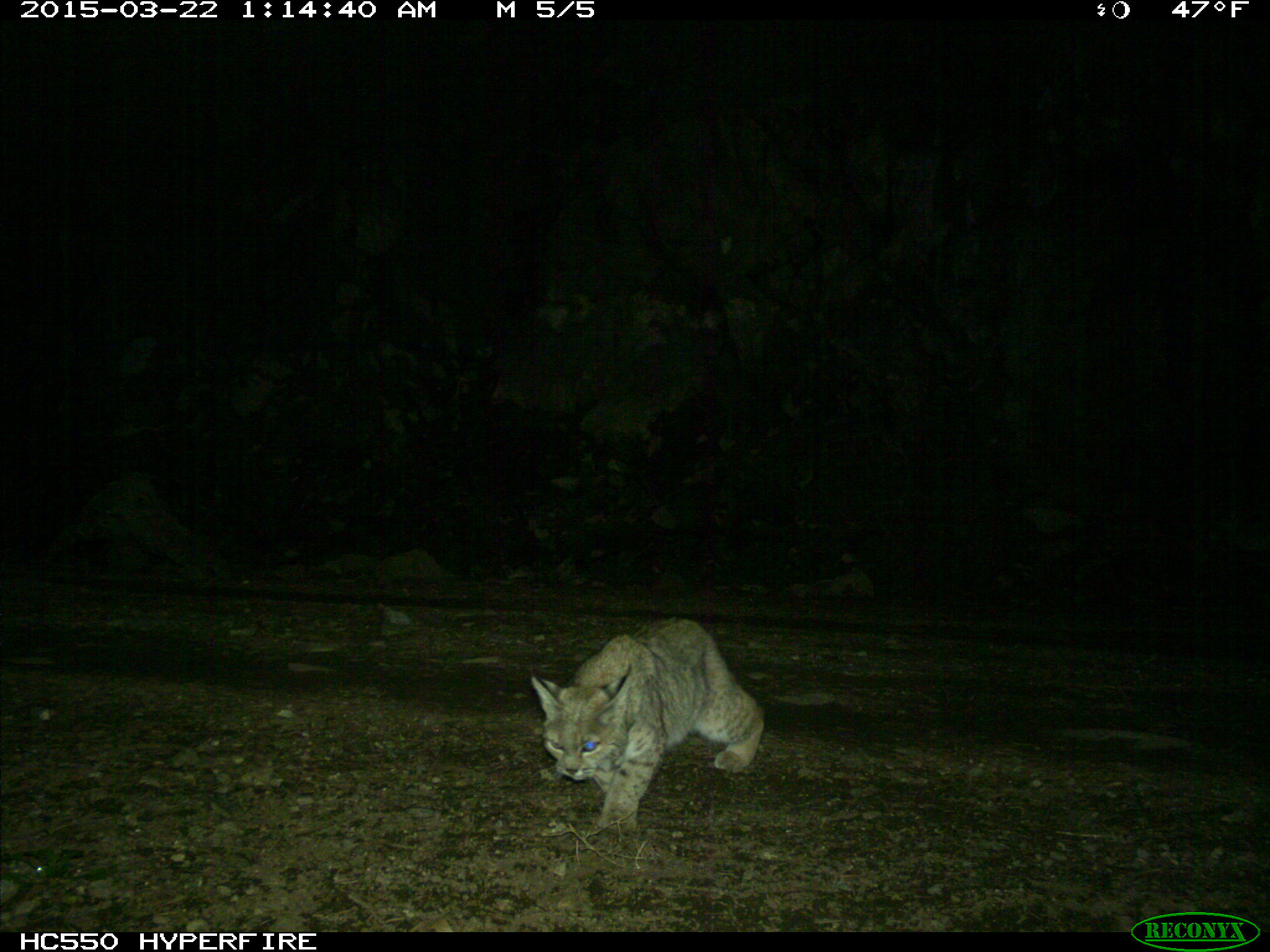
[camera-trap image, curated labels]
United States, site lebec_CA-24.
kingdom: Animalia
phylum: Chordata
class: Mammalia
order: Carnivora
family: Felidae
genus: Lynx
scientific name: Lynx rufus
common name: bobcat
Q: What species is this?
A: Lynx rufus (bobcat).